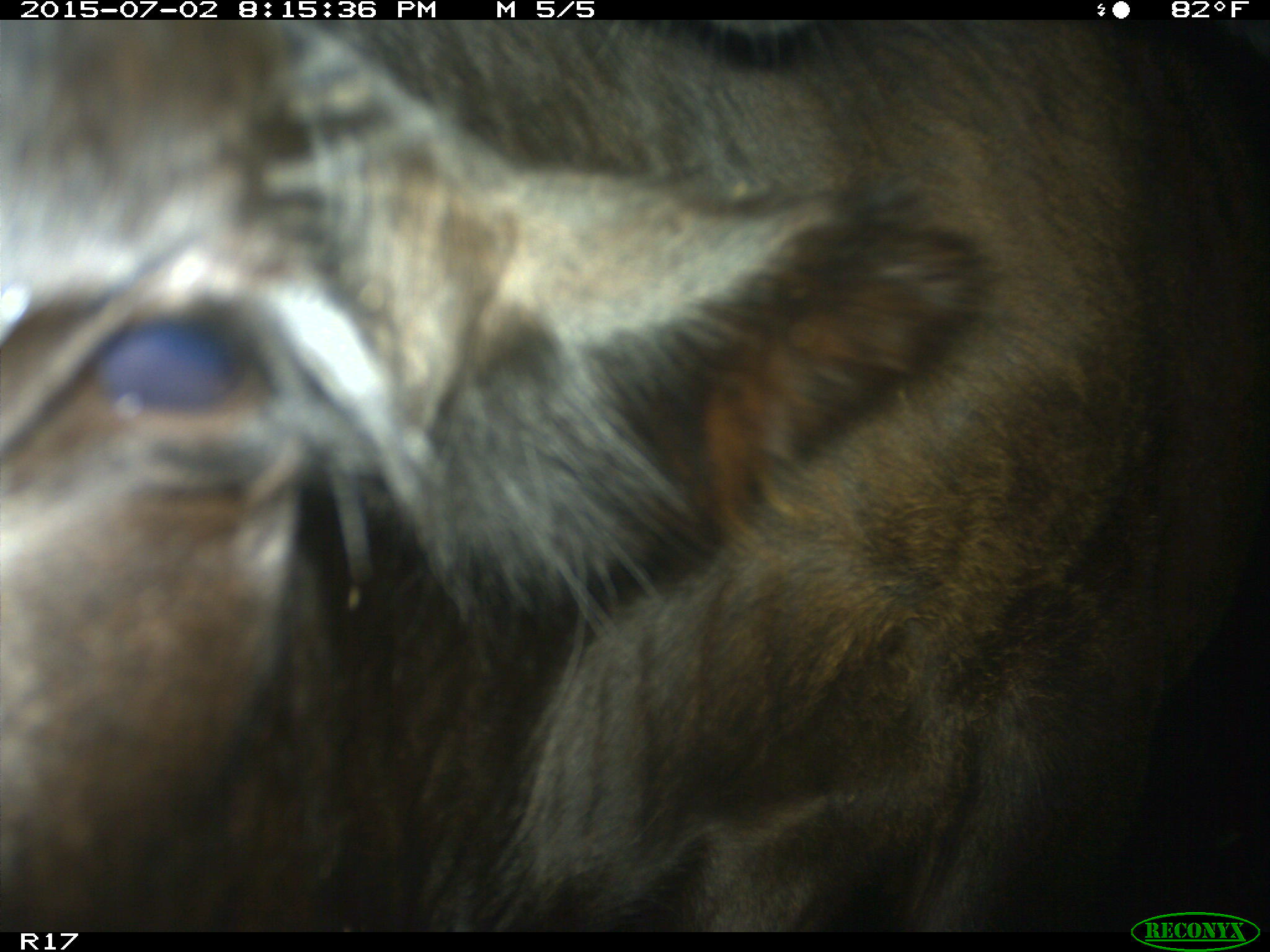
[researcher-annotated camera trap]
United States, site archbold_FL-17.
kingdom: Animalia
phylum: Chordata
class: Mammalia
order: Artiodactyla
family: Bovidae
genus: Bos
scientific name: Bos taurus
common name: domestic cow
Bos taurus (domestic cow).